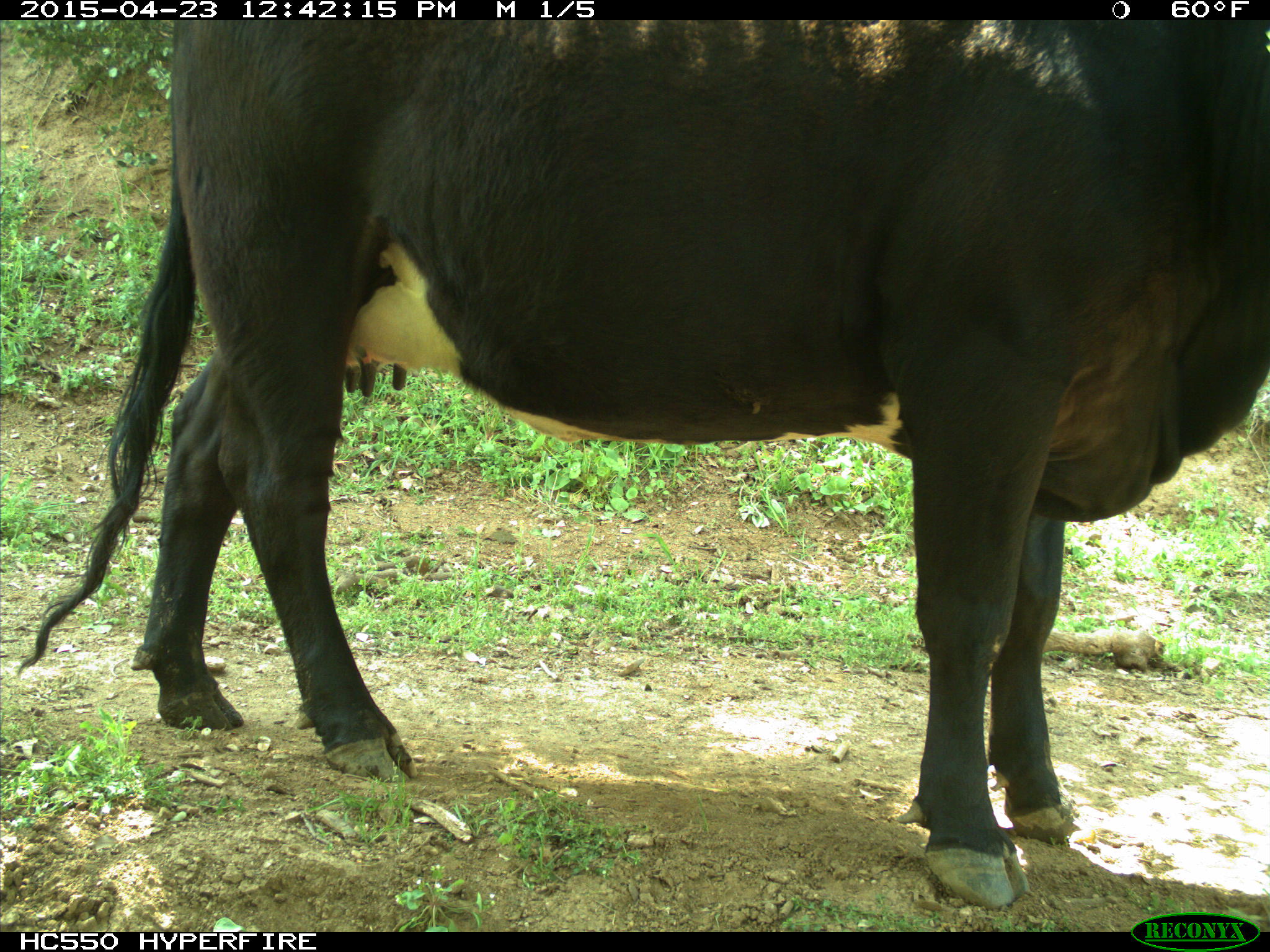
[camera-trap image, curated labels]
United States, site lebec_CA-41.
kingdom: Animalia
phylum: Chordata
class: Mammalia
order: Artiodactyla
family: Bovidae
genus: Bos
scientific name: Bos taurus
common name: domestic cow